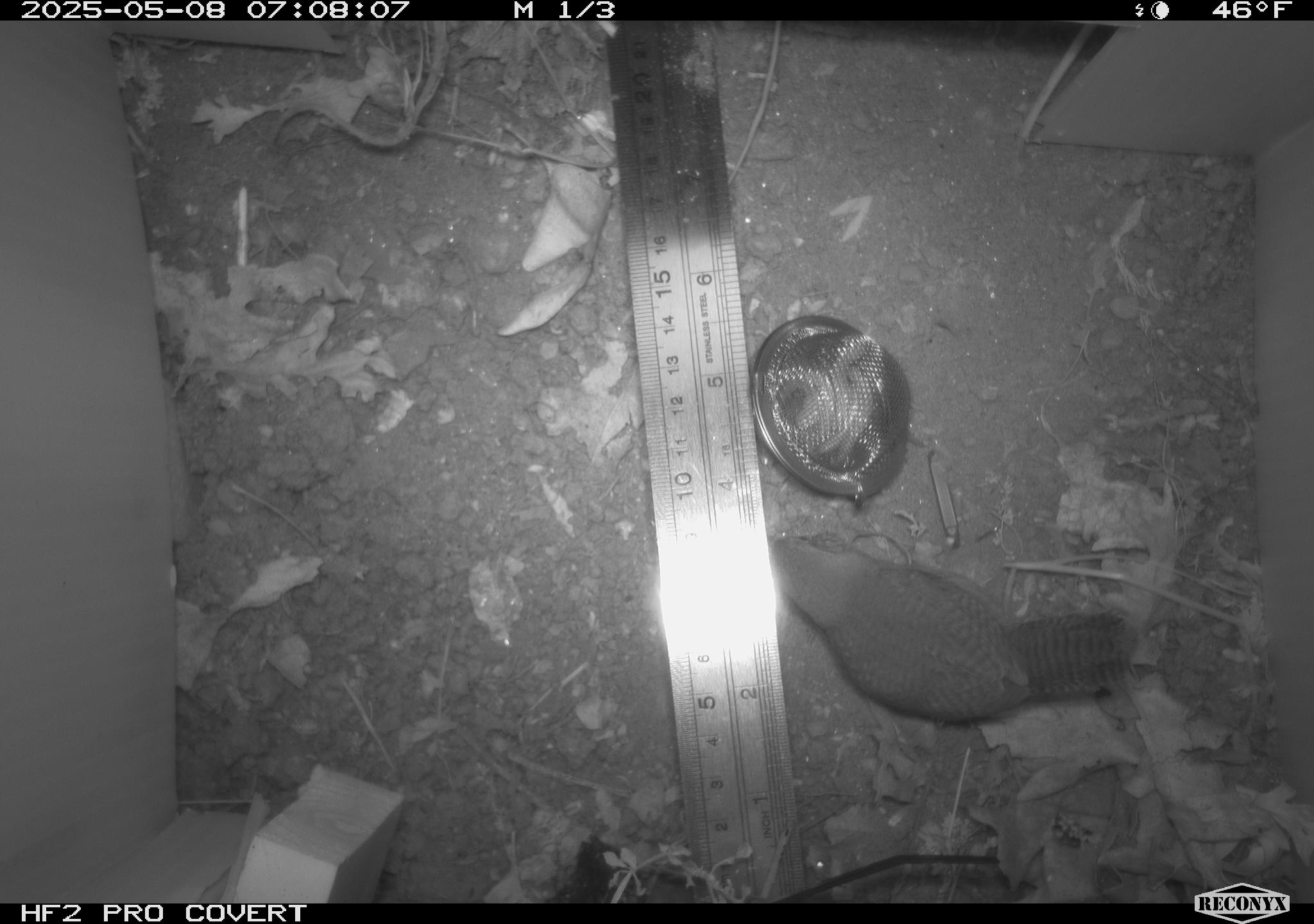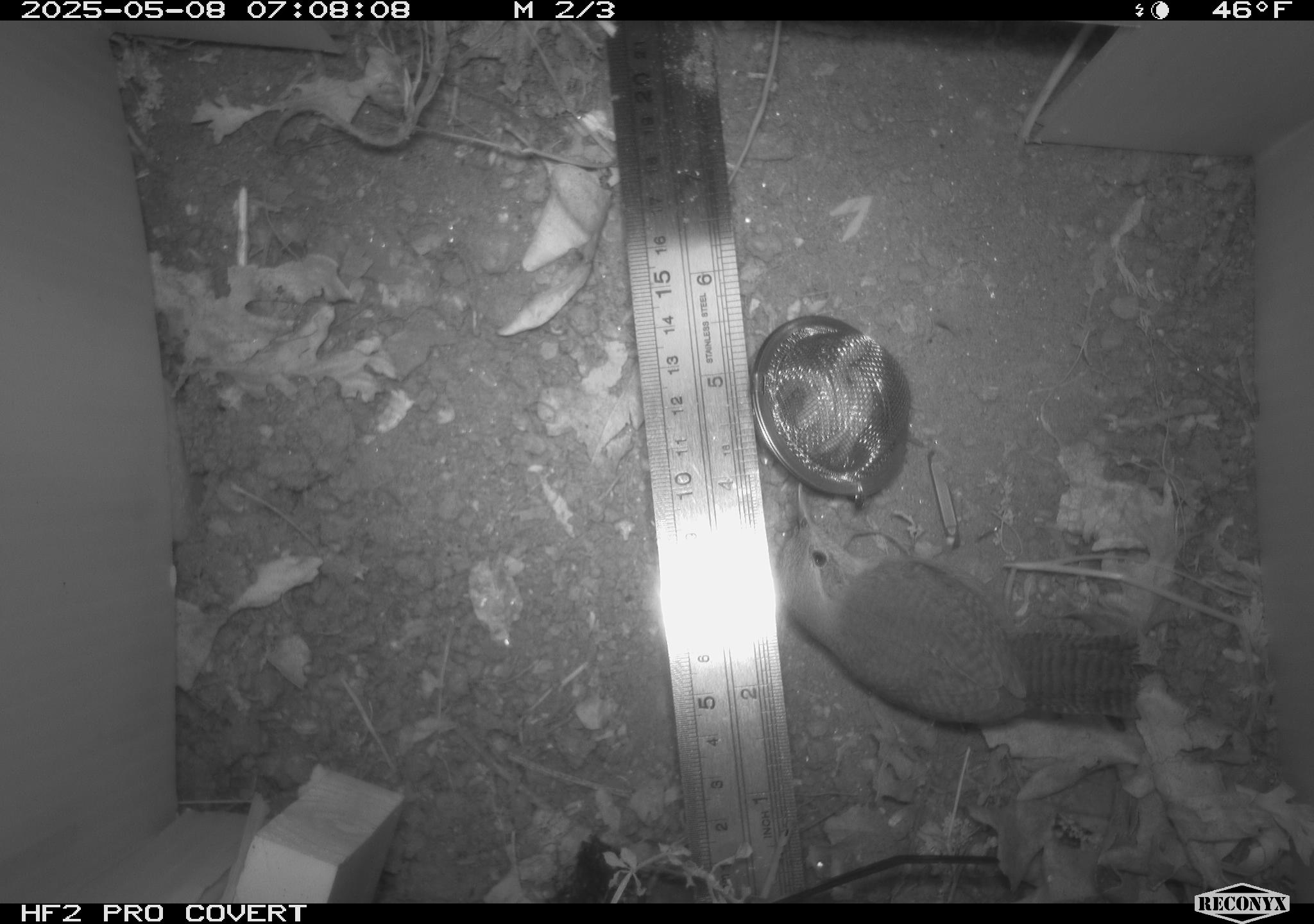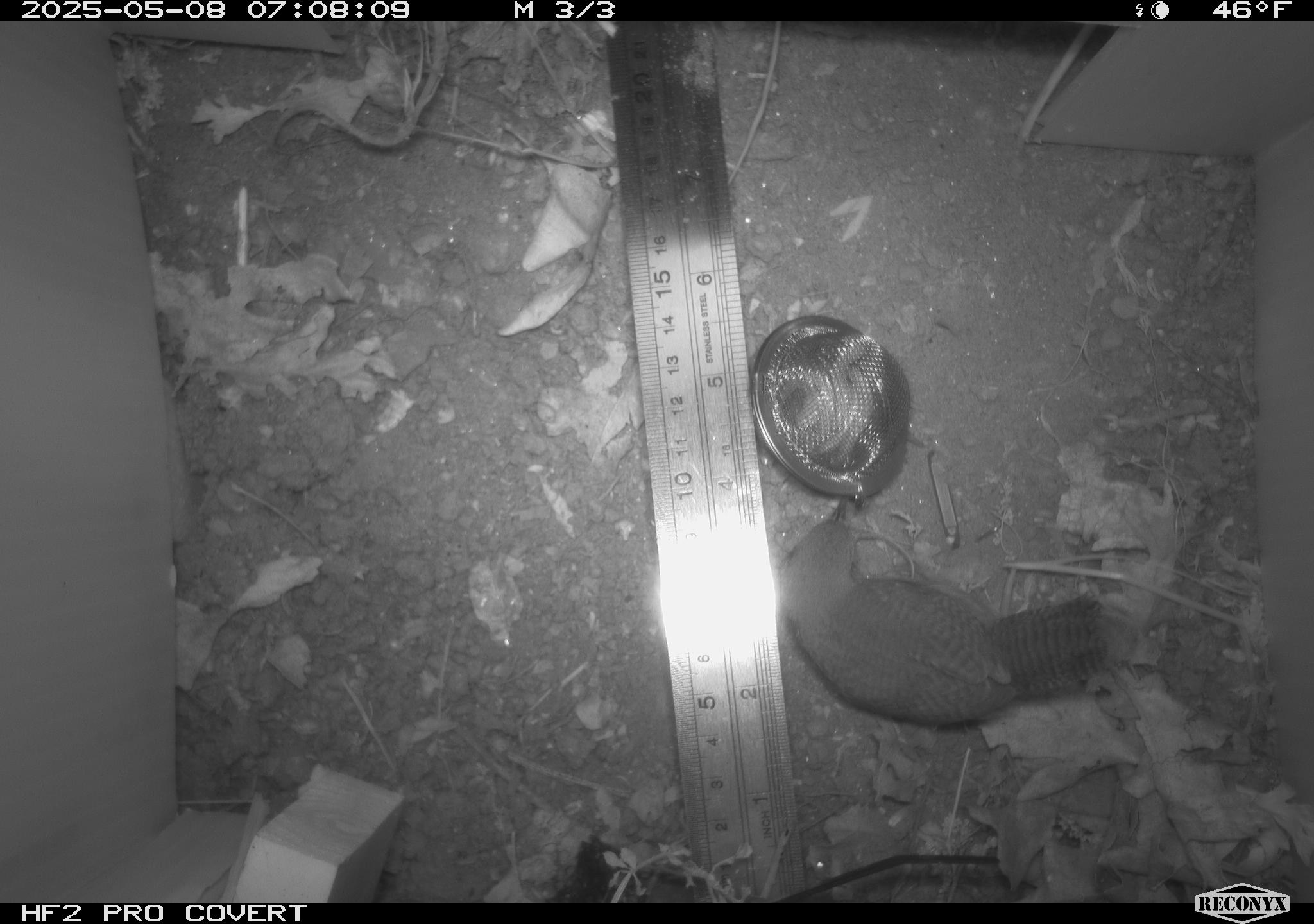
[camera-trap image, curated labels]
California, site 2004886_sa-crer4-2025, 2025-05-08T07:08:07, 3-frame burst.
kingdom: Animalia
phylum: Chordata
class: Aves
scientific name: Aves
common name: bird